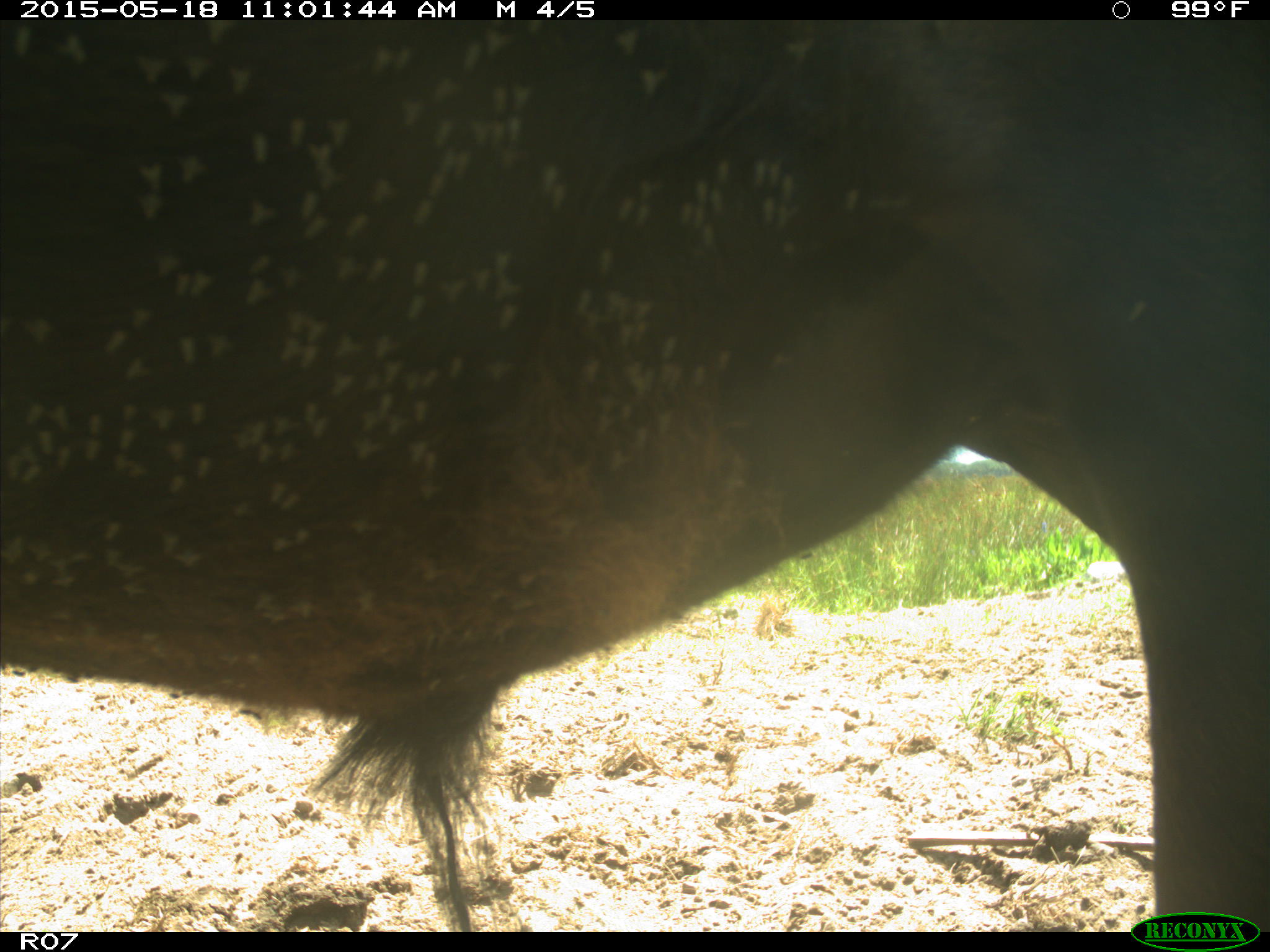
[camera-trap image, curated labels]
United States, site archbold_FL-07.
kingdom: Animalia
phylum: Chordata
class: Mammalia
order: Artiodactyla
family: Bovidae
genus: Bos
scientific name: Bos taurus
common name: domestic cow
Bos taurus (domestic cow).